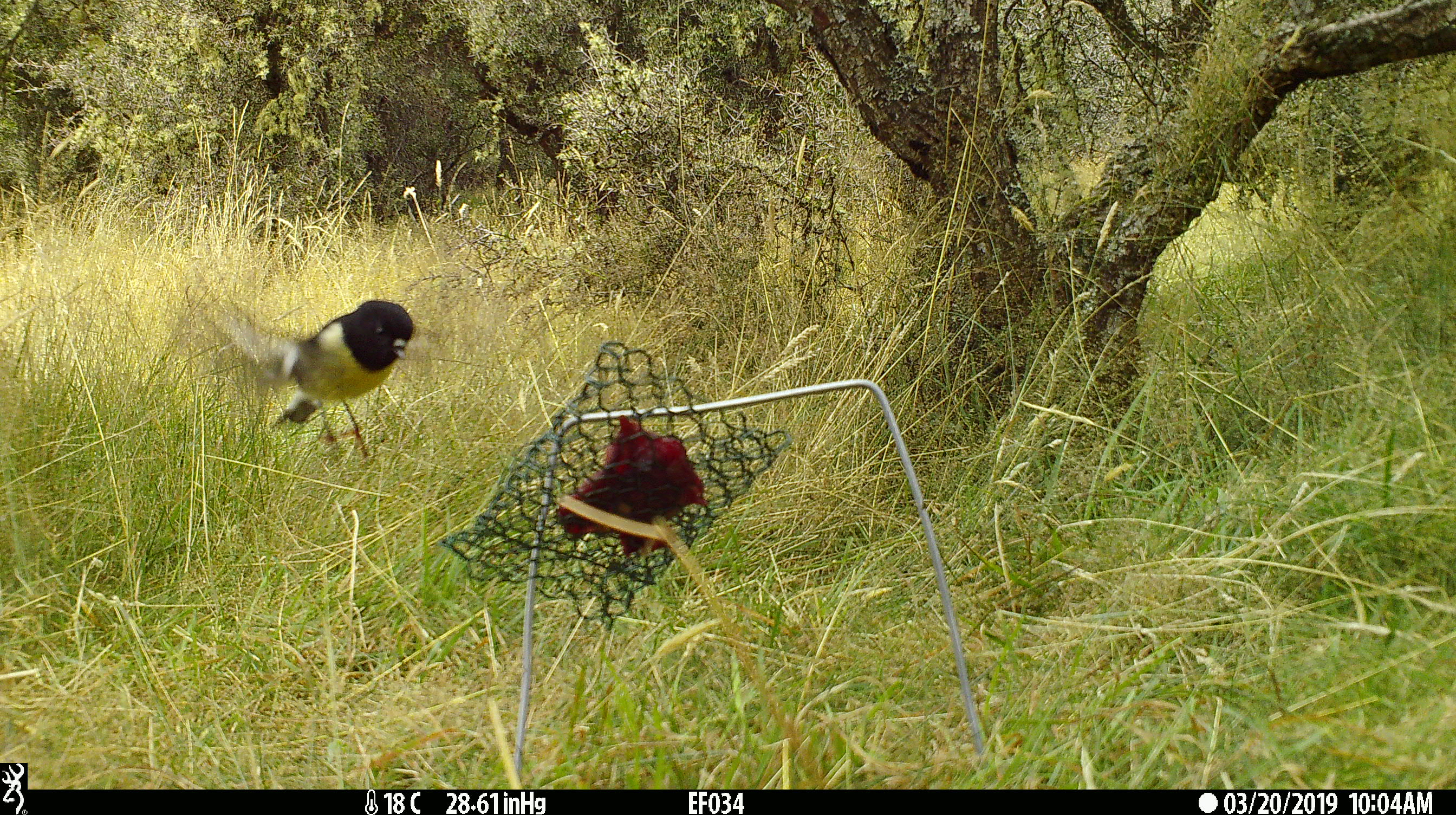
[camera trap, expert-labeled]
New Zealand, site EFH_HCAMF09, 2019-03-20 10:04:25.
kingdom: Animalia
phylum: Chordata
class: Aves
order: Passeriformes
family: Petroicidae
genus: Petroica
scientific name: Petroica macrocephala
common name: tomtit